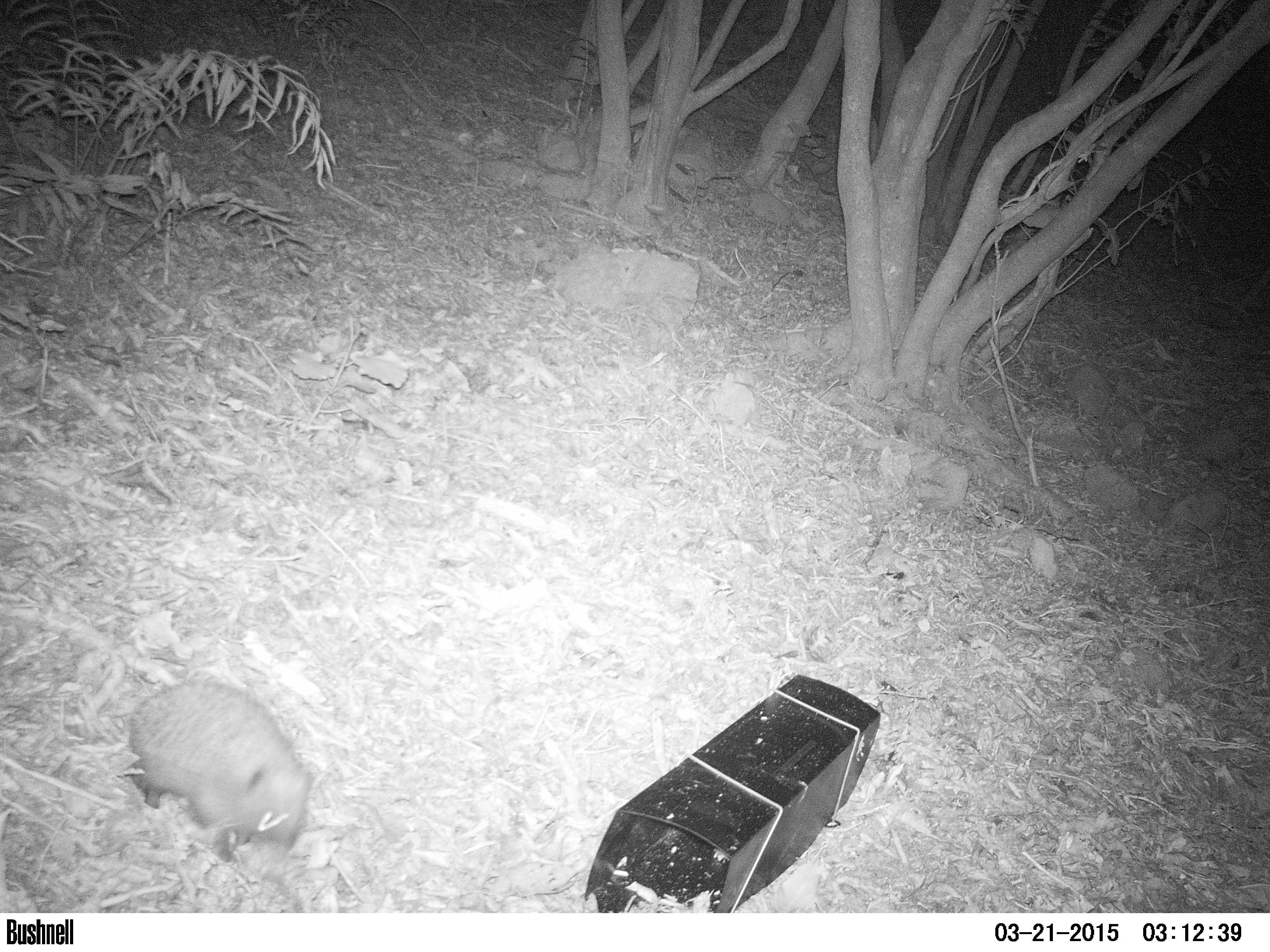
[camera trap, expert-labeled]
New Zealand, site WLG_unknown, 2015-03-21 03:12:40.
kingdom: Animalia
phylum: Chordata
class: Mammalia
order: Eulipotyphla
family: Erinaceidae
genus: Erinaceus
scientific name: Erinaceus europaeus europaeus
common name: european hedgehog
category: hedgehog